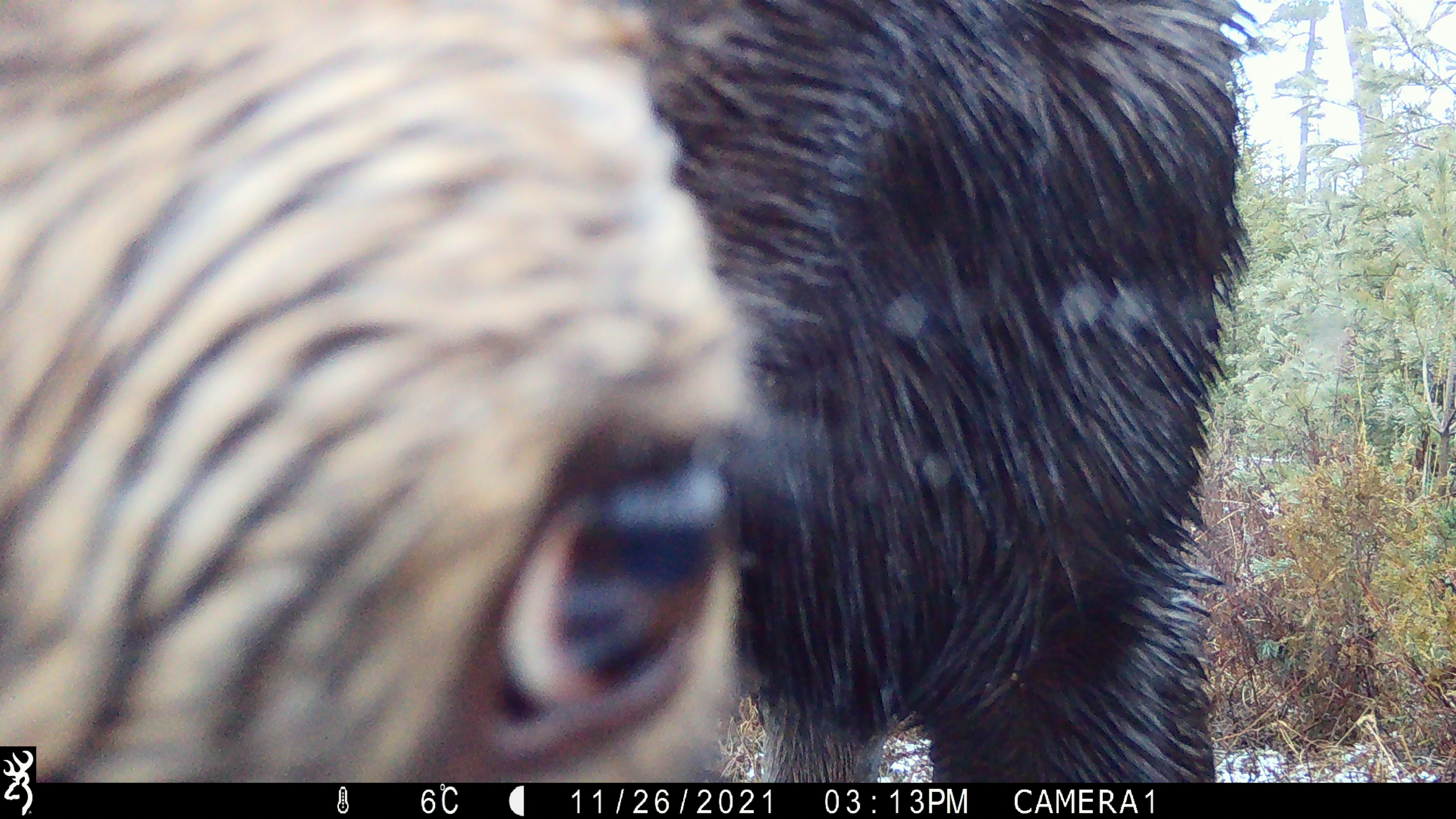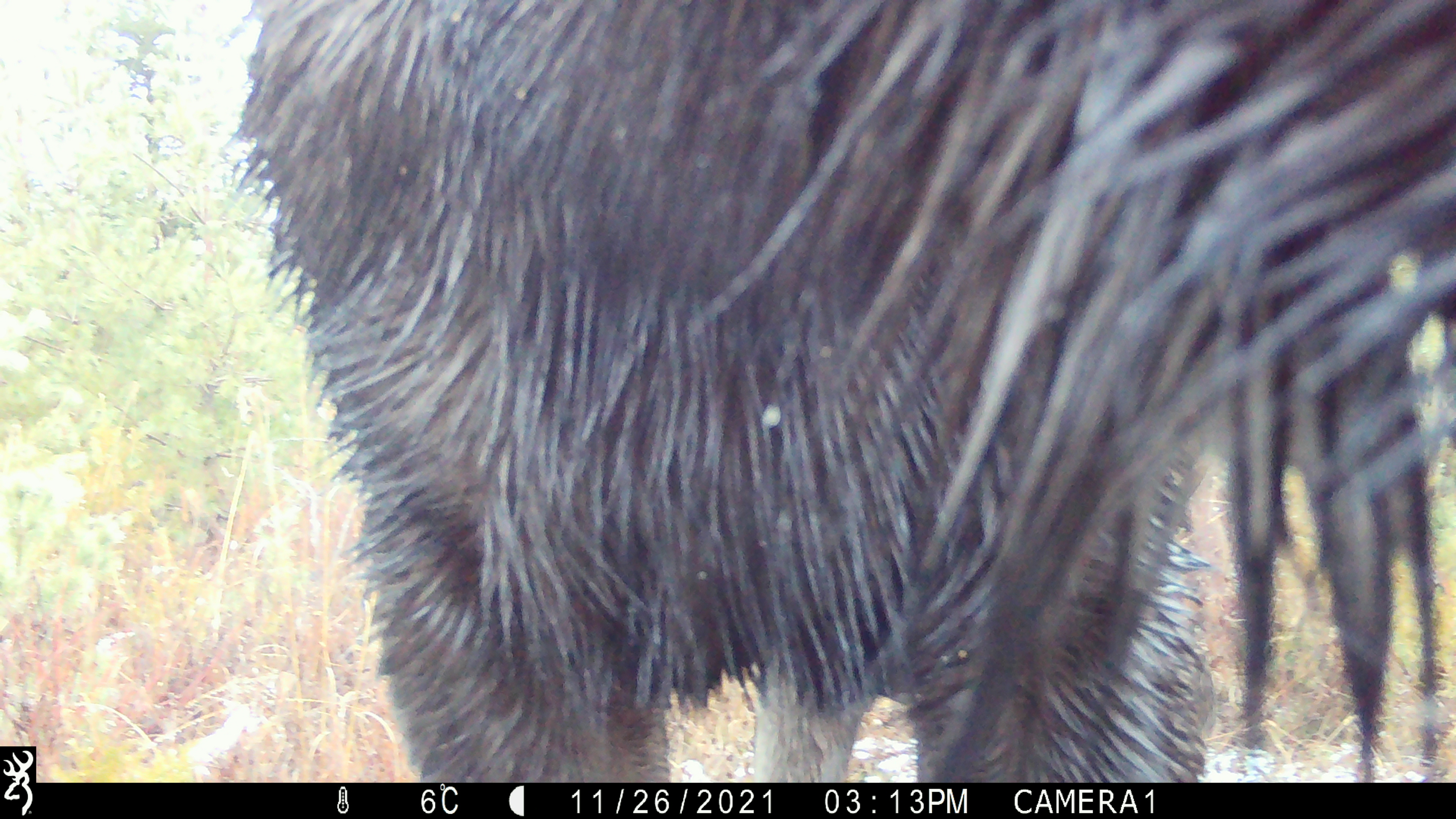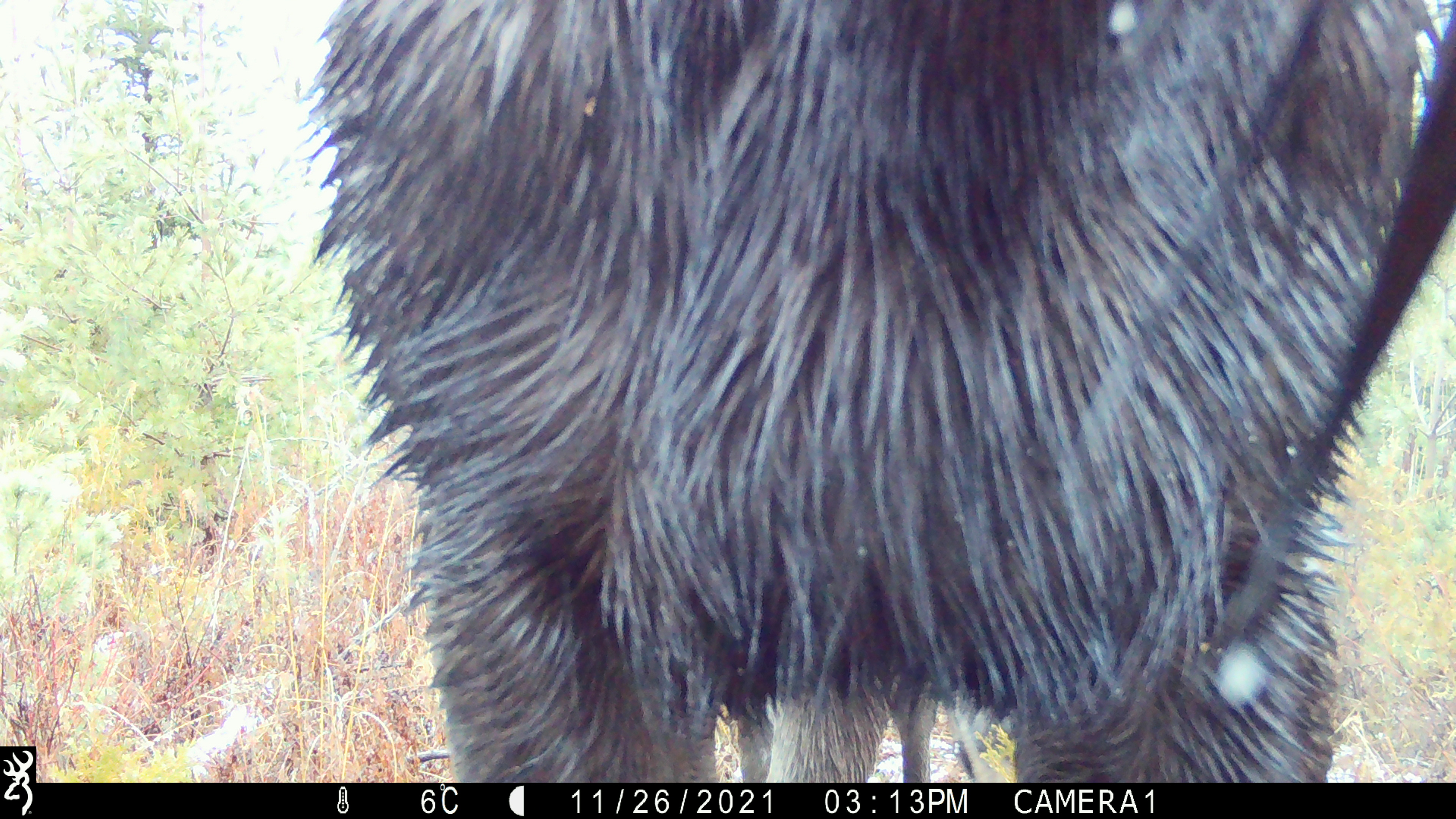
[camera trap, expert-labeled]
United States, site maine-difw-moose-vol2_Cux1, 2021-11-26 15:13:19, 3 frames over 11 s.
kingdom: Animalia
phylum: Chordata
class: Mammalia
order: Artiodactyla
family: Cervidae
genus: Alces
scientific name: Alces alces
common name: moose